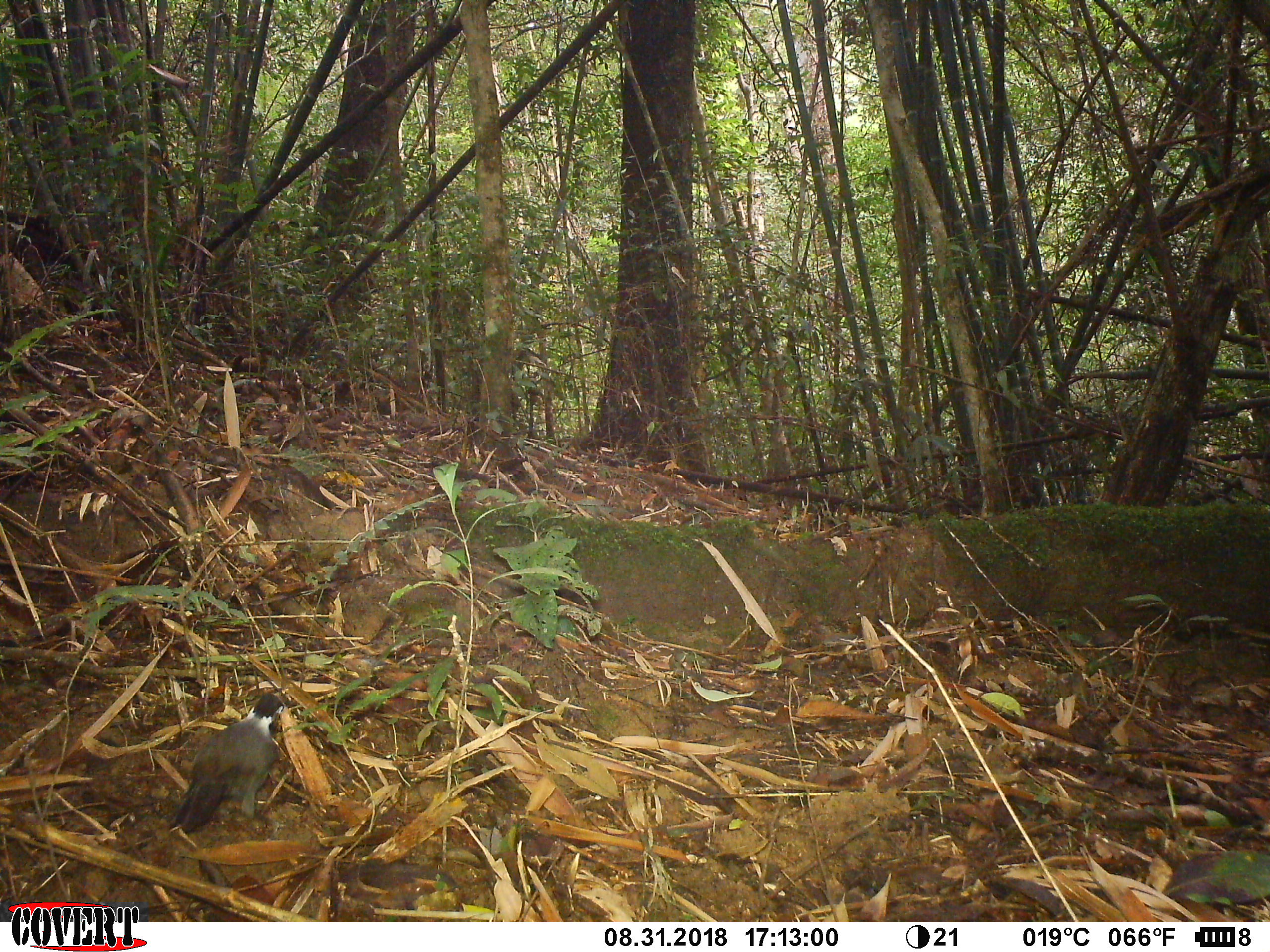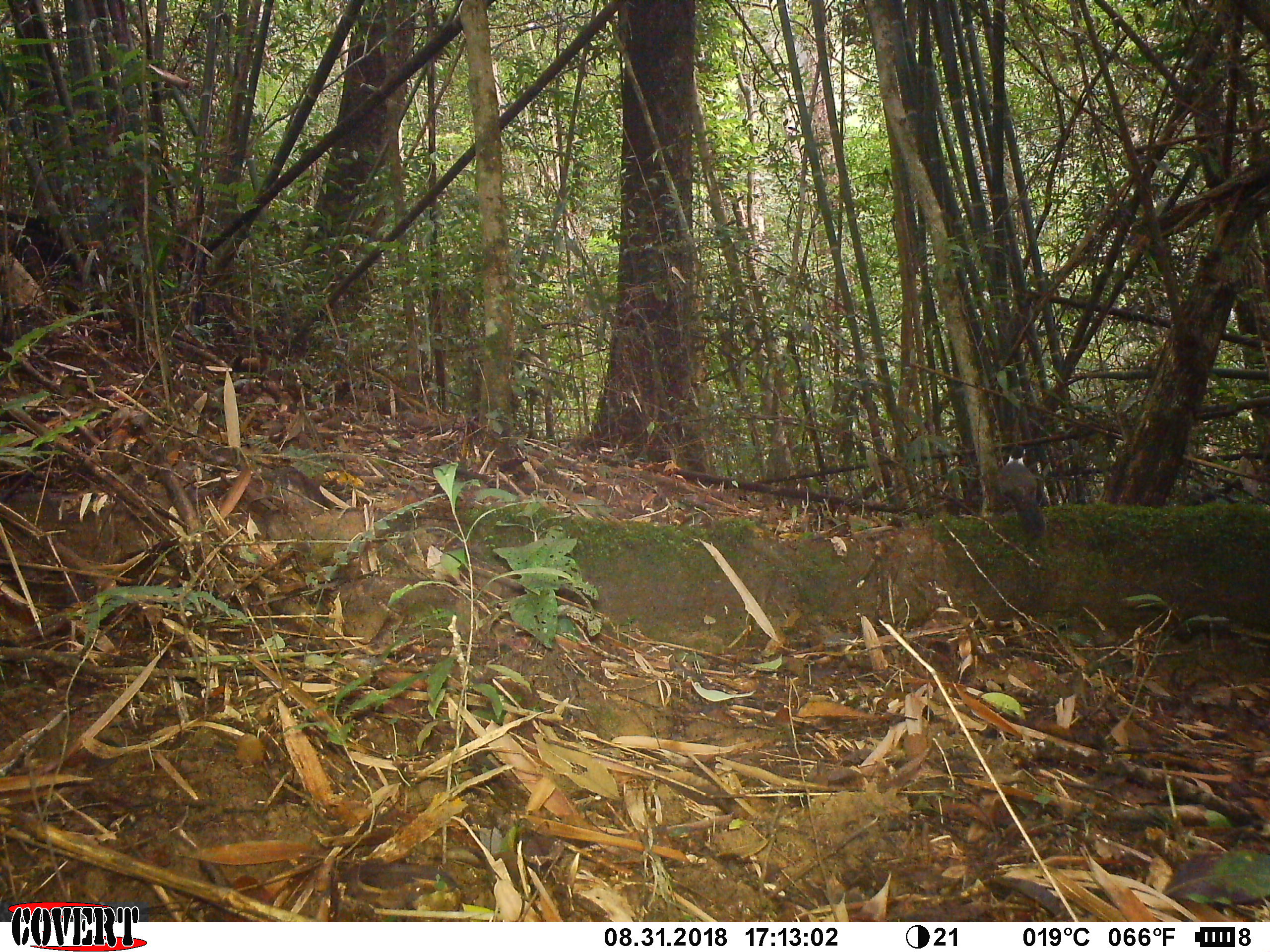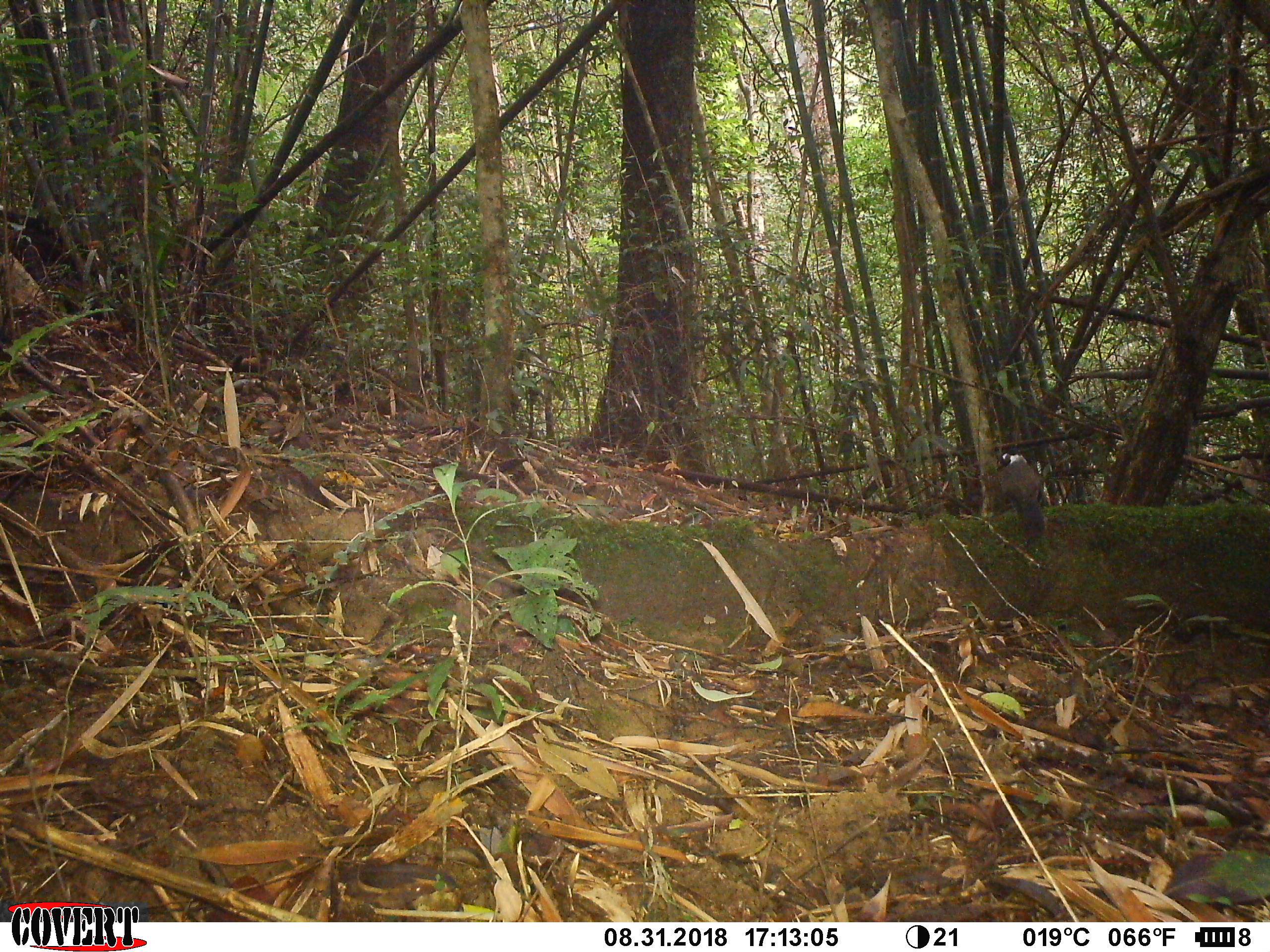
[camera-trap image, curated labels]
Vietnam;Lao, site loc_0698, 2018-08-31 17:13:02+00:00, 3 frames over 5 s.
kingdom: Animalia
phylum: Chordata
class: Aves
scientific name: Aves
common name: bird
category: unidentified bird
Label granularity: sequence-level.